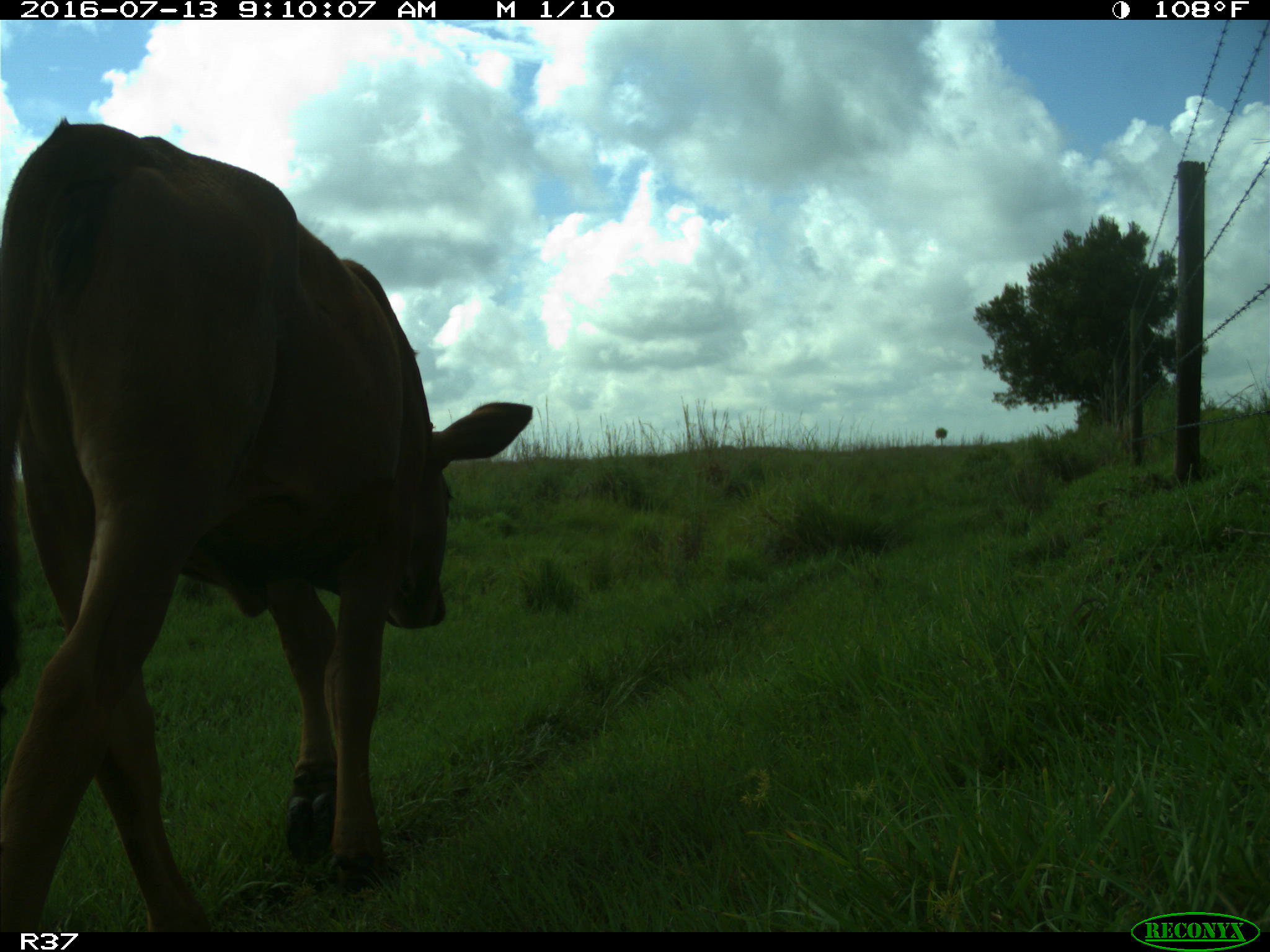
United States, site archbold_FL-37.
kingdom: Animalia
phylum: Chordata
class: Mammalia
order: Artiodactyla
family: Bovidae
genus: Bos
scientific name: Bos taurus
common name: domestic cow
Bos taurus (domestic cow).